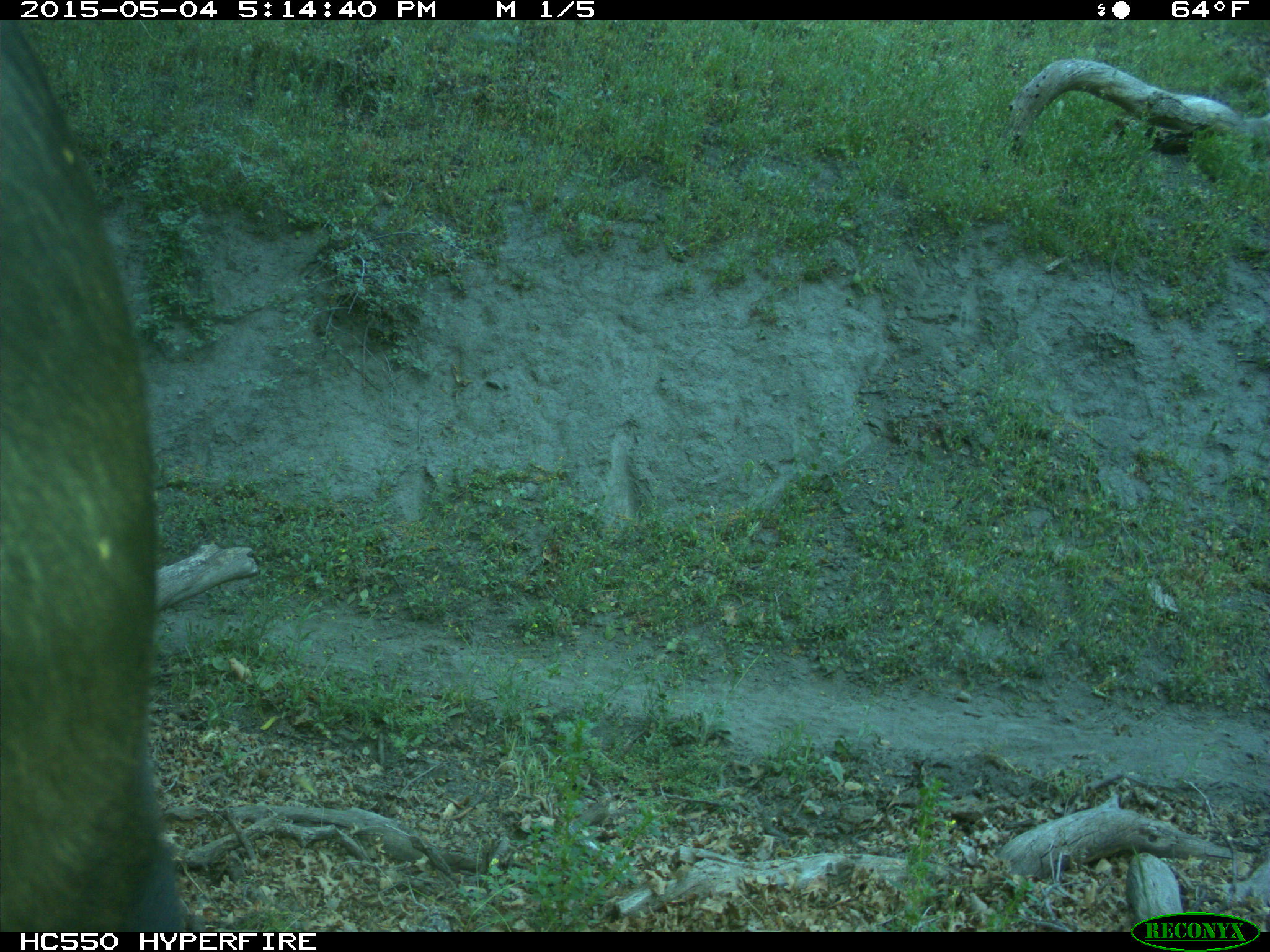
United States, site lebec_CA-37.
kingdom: Animalia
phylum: Chordata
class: Mammalia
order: Artiodactyla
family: Bovidae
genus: Bos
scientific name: Bos taurus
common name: domestic cow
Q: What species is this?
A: Bos taurus (domestic cow).